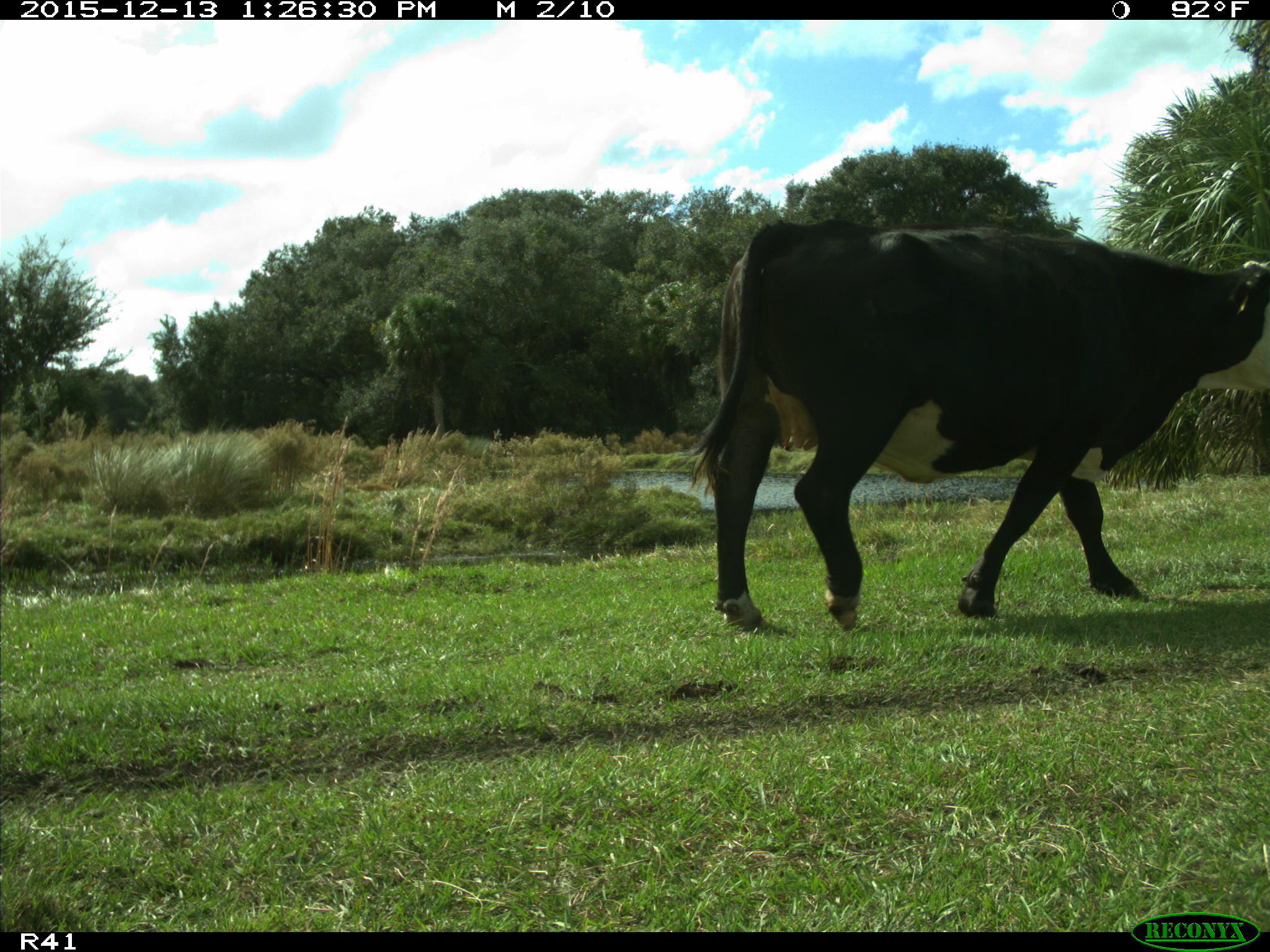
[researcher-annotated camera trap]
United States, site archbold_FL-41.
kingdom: Animalia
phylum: Chordata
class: Mammalia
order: Artiodactyla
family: Bovidae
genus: Bos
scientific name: Bos taurus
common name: domestic cow